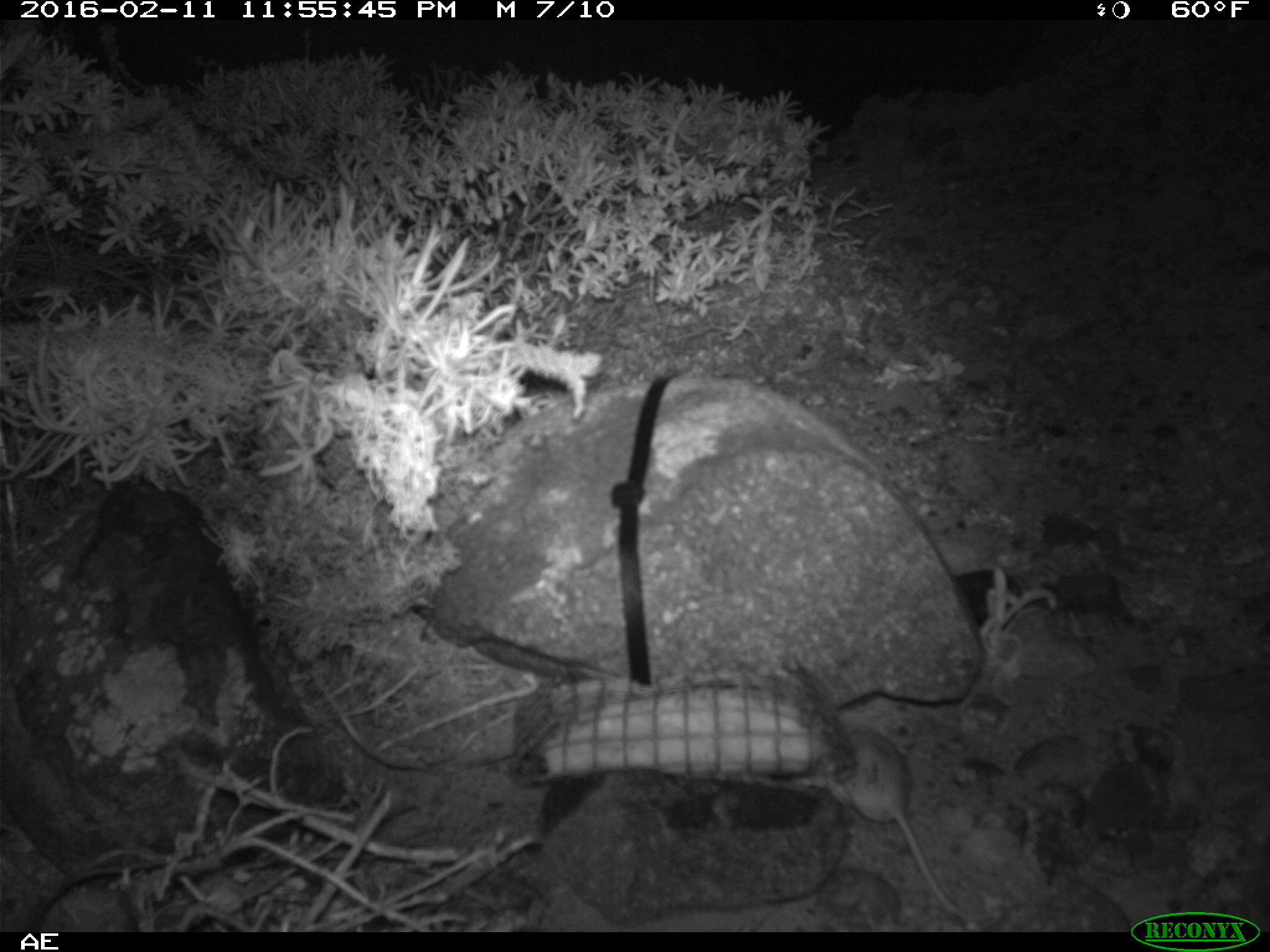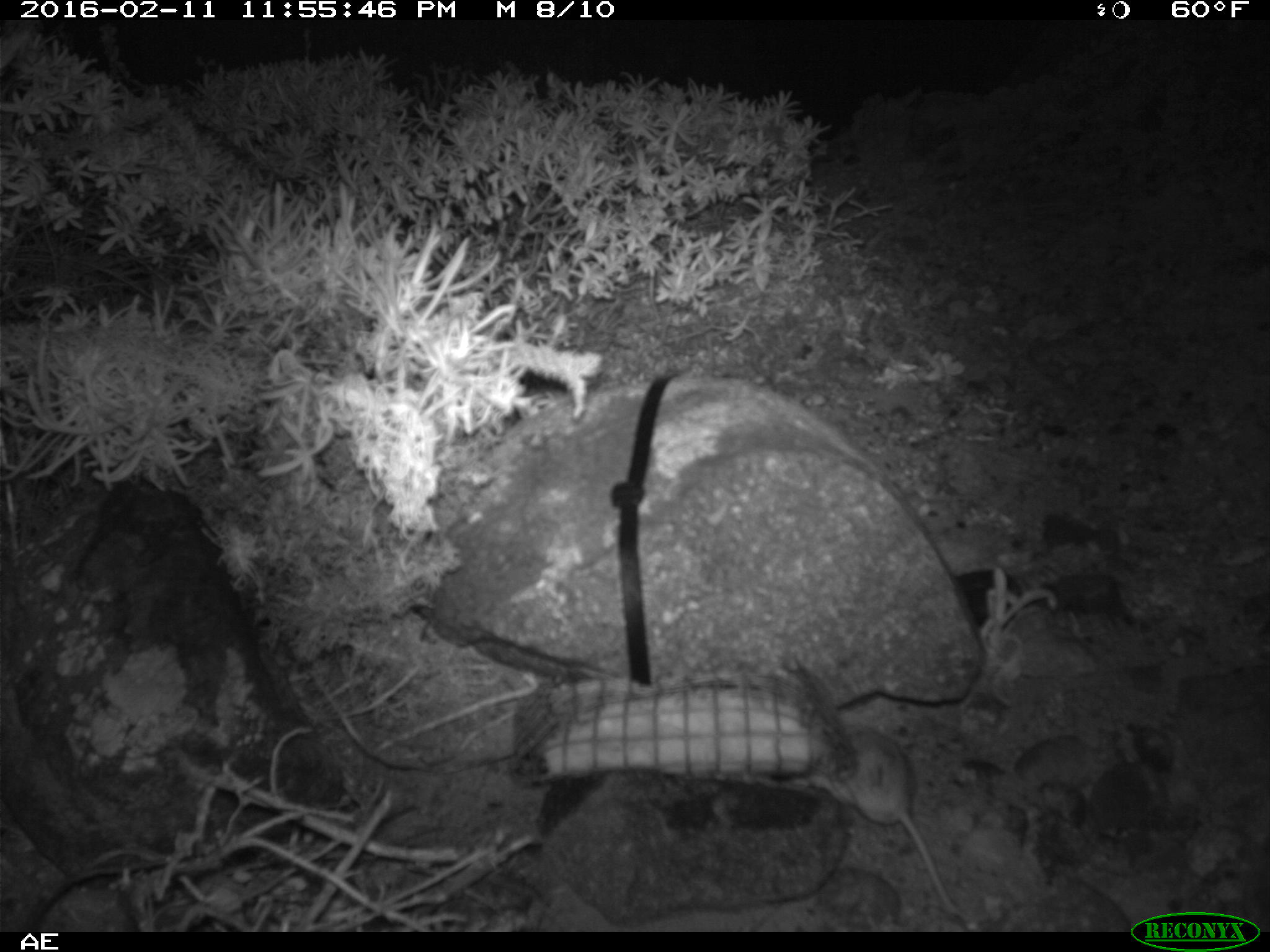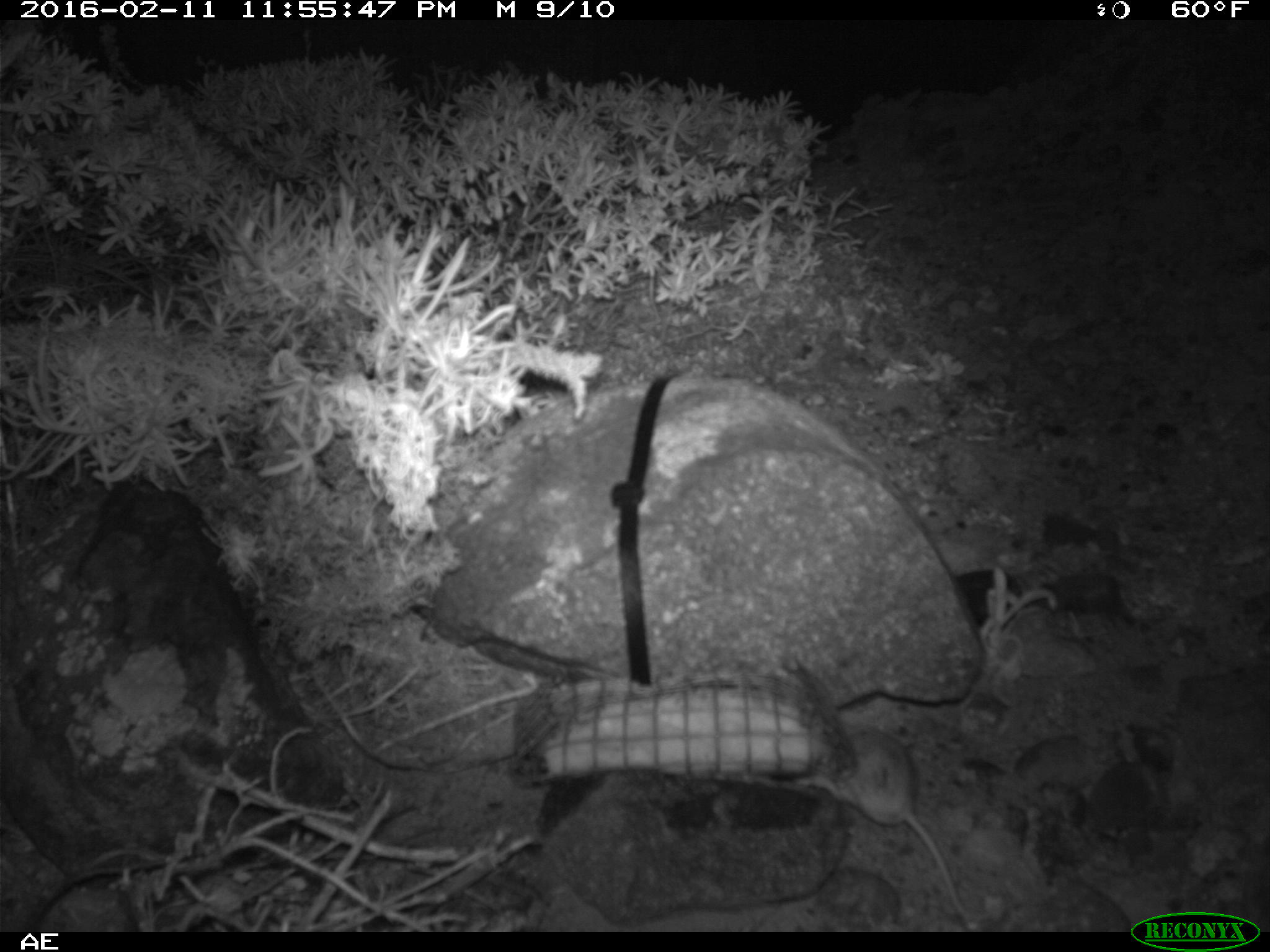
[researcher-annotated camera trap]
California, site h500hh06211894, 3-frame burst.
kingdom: Animalia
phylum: Chordata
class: Mammalia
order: Rodentia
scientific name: Rodentia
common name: rodent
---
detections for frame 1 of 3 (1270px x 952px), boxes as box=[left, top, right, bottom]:
rodent: box=[794, 722, 972, 932]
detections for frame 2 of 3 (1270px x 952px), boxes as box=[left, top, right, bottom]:
rodent: box=[807, 724, 959, 913]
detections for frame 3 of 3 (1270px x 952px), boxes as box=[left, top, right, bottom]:
rodent: box=[811, 723, 968, 918]